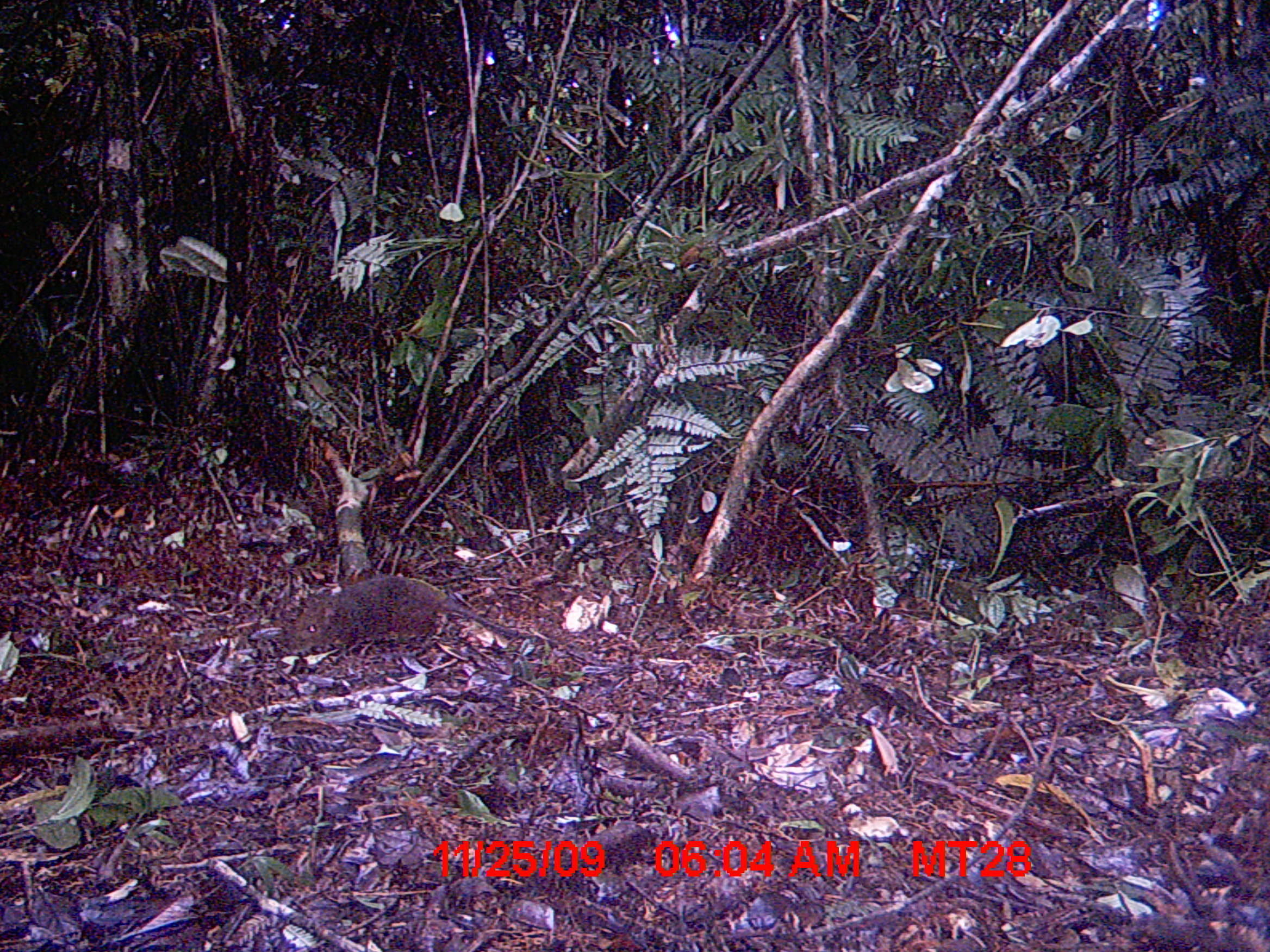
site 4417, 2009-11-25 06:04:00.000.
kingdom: Animalia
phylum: Chordata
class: Mammalia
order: Rodentia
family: Nesomyidae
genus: Hypogeomys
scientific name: Hypogeomys antimena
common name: malagasy giant rat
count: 1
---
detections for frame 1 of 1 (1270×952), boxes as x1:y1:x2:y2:
hypogeomys antimena: 288:572:548:656